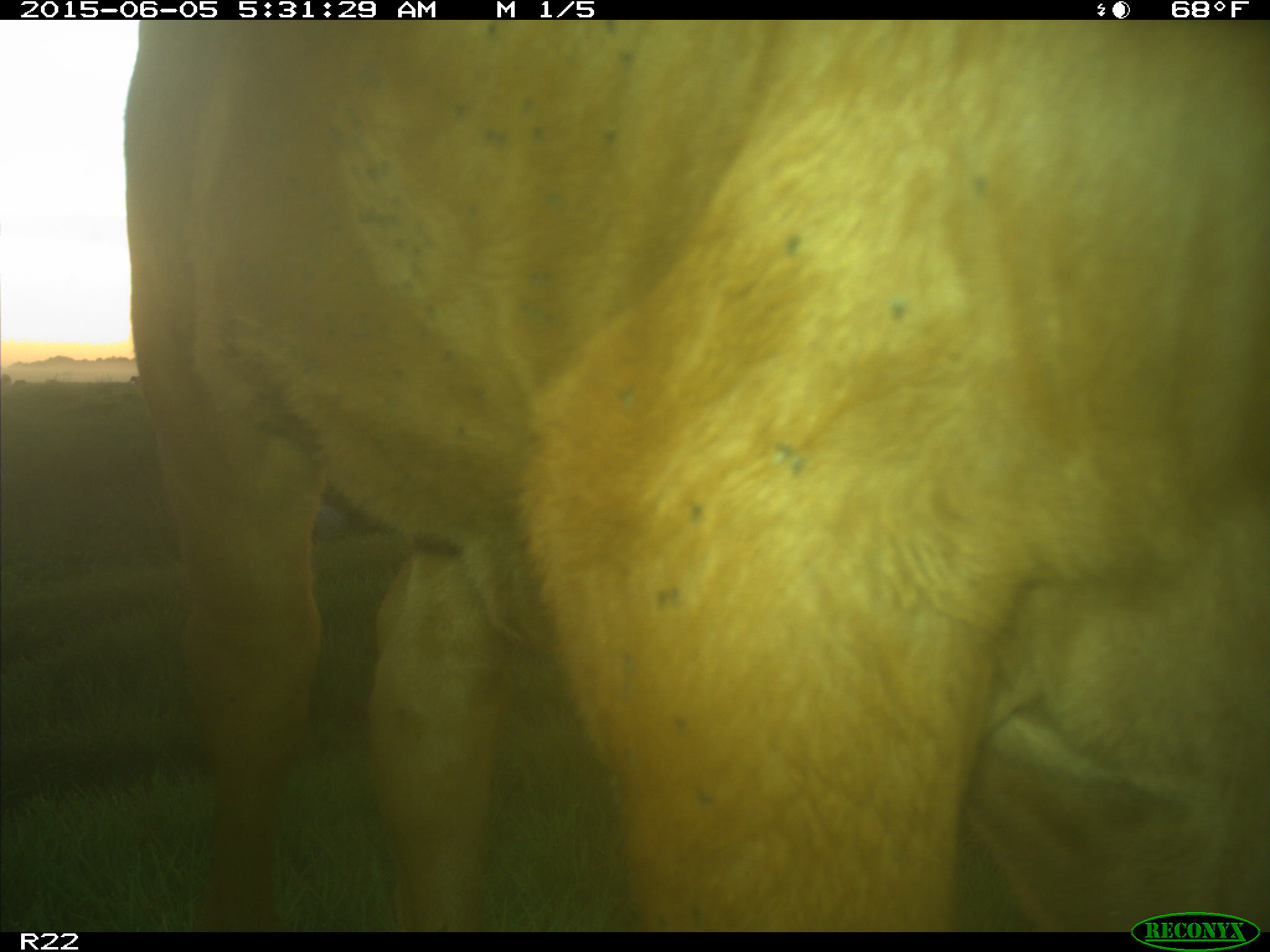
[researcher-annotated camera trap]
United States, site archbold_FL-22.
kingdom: Animalia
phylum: Chordata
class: Mammalia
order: Artiodactyla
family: Bovidae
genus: Bos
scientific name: Bos taurus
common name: domestic cow